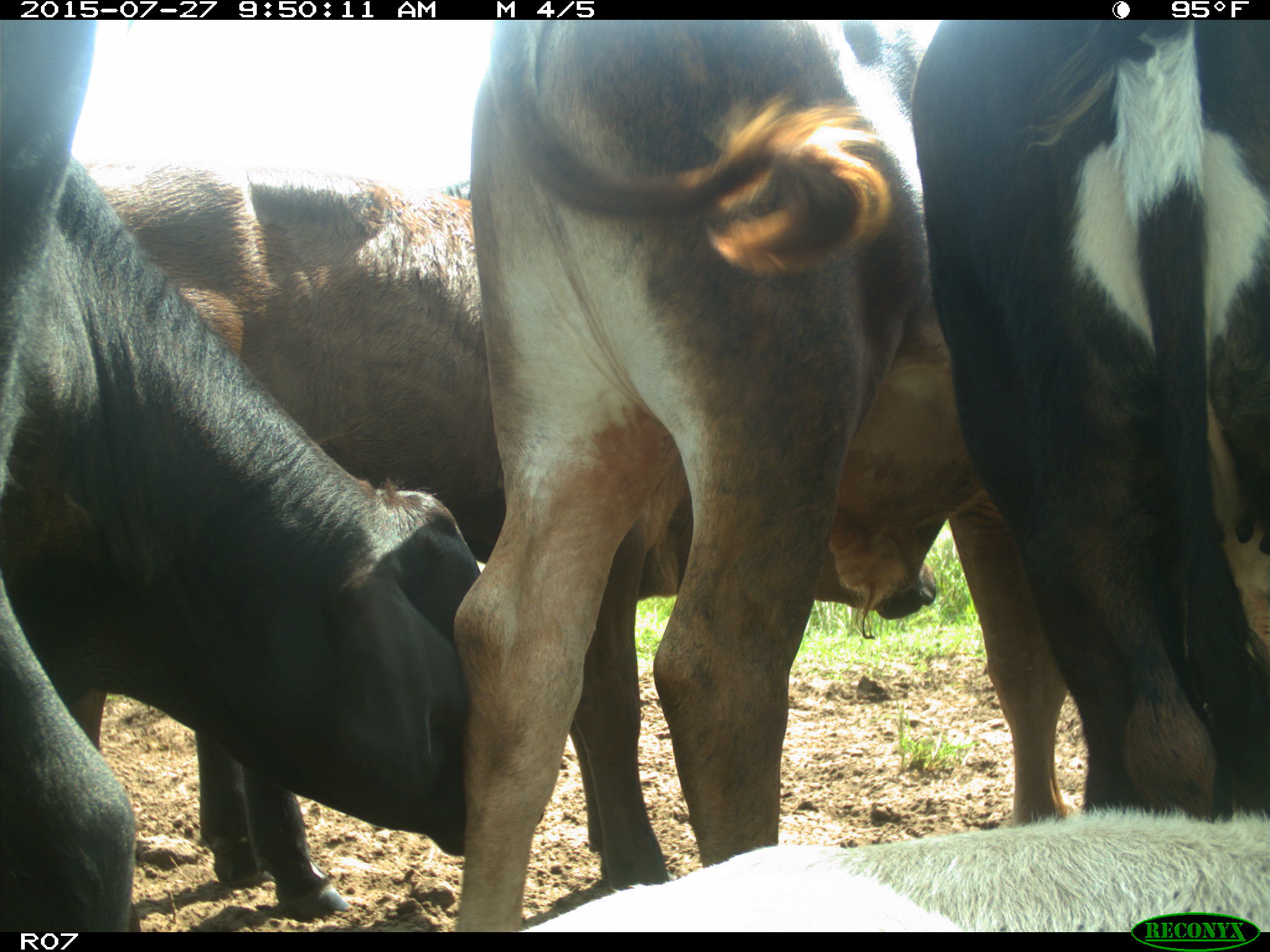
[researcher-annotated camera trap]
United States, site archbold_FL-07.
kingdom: Animalia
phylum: Chordata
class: Mammalia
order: Artiodactyla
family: Bovidae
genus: Bos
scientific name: Bos taurus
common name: domestic cow